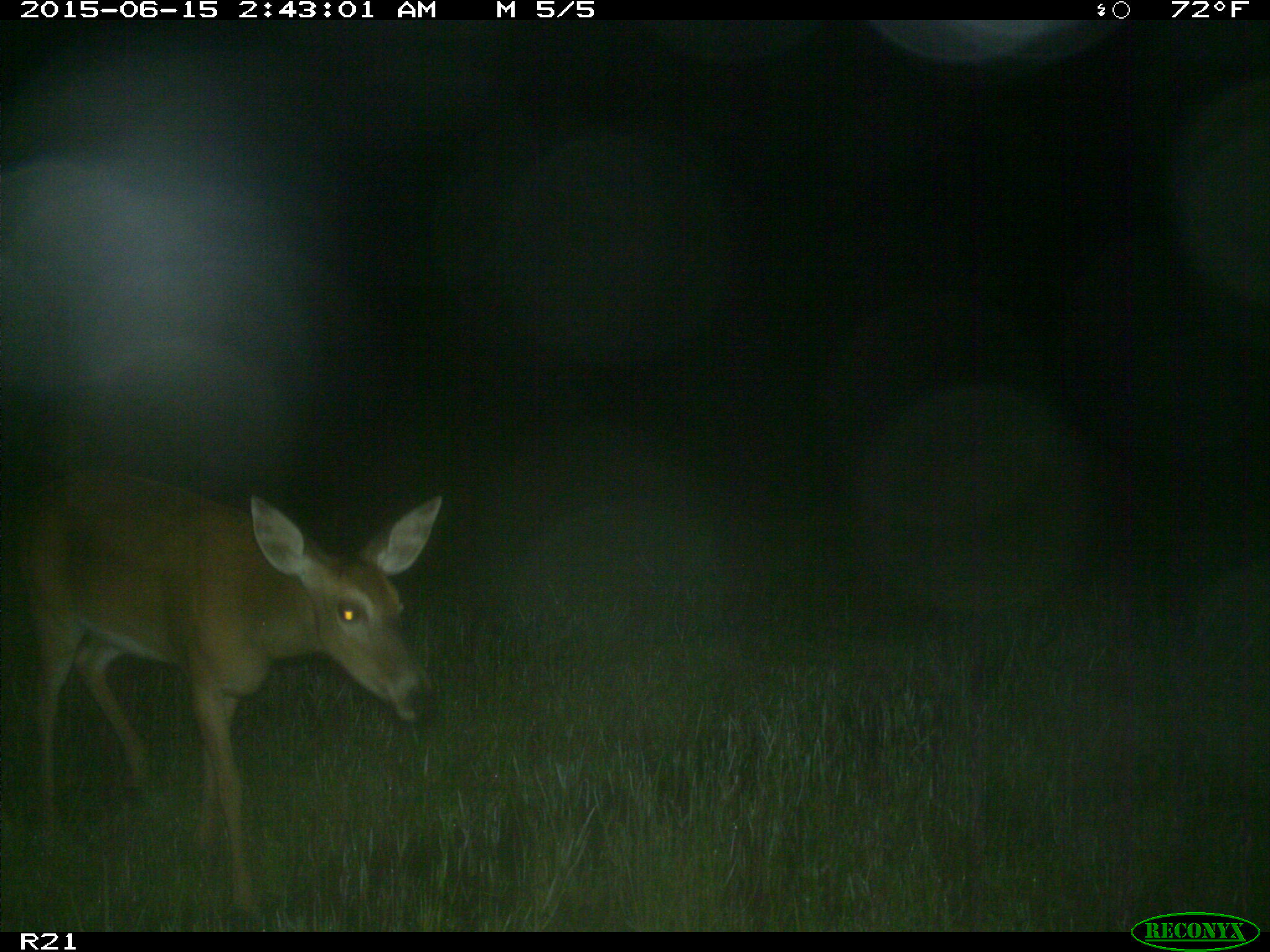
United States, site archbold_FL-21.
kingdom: Animalia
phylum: Chordata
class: Mammalia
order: Artiodactyla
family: Cervidae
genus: Odocoileus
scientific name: Odocoileus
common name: deer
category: unidentified deer